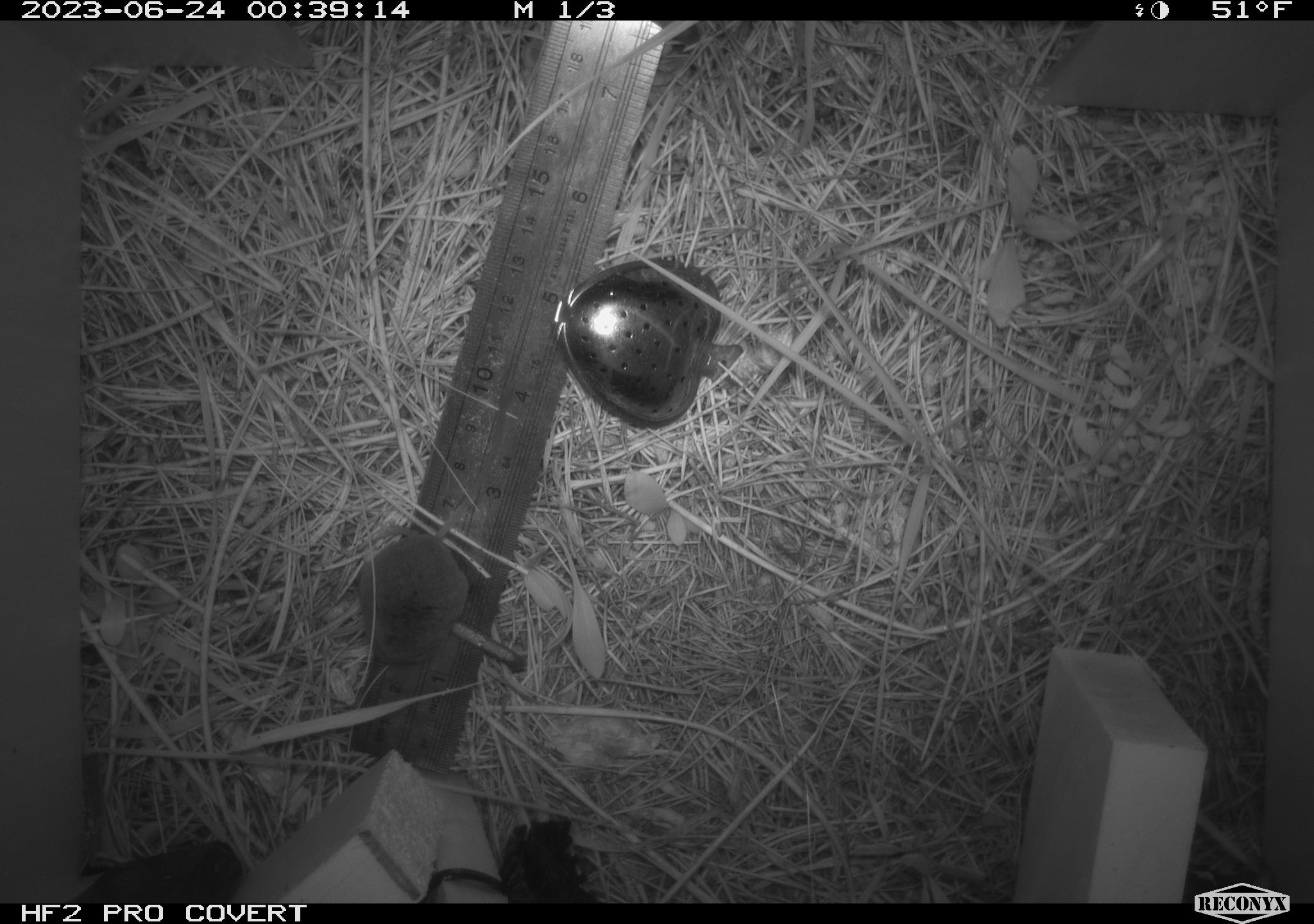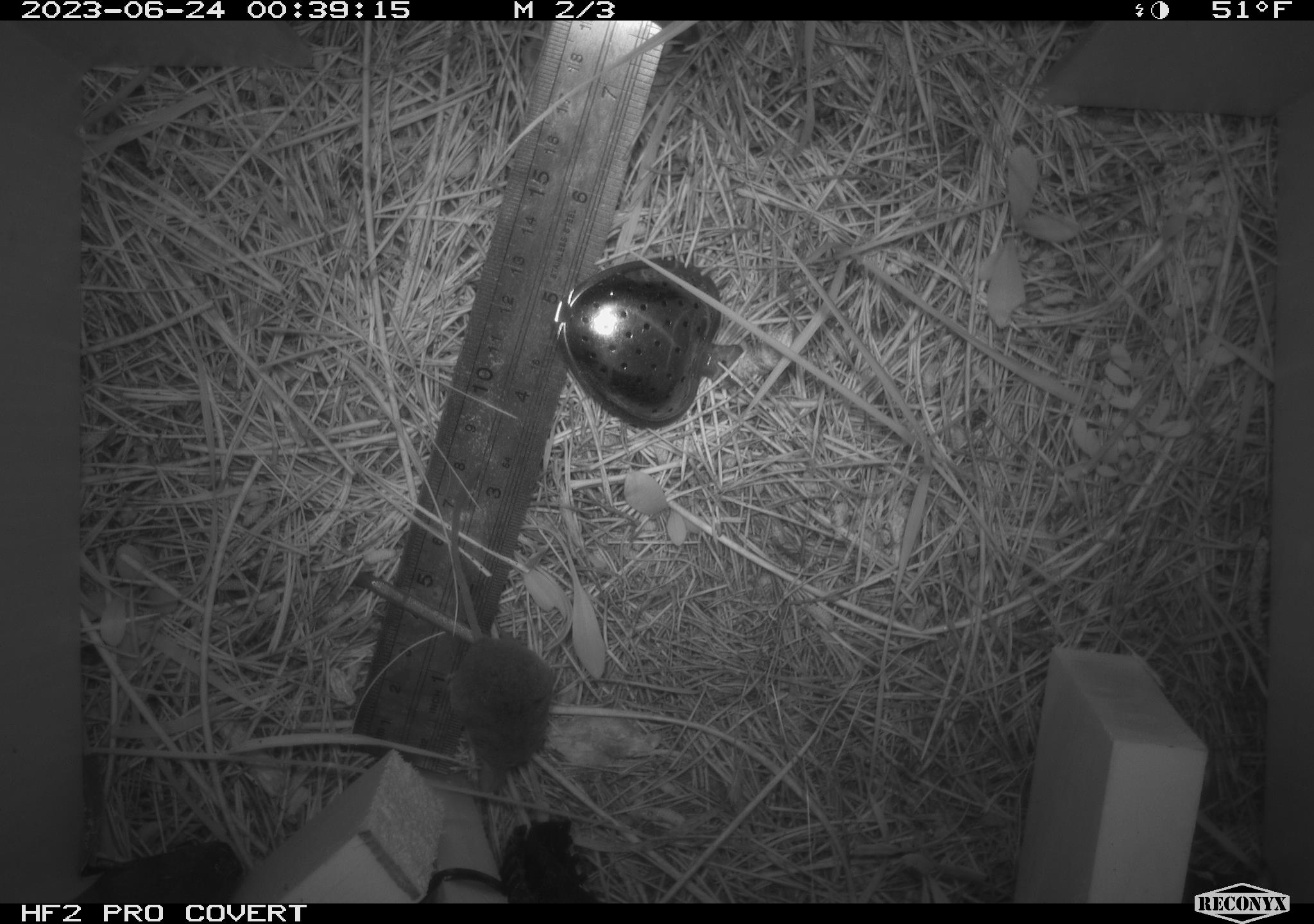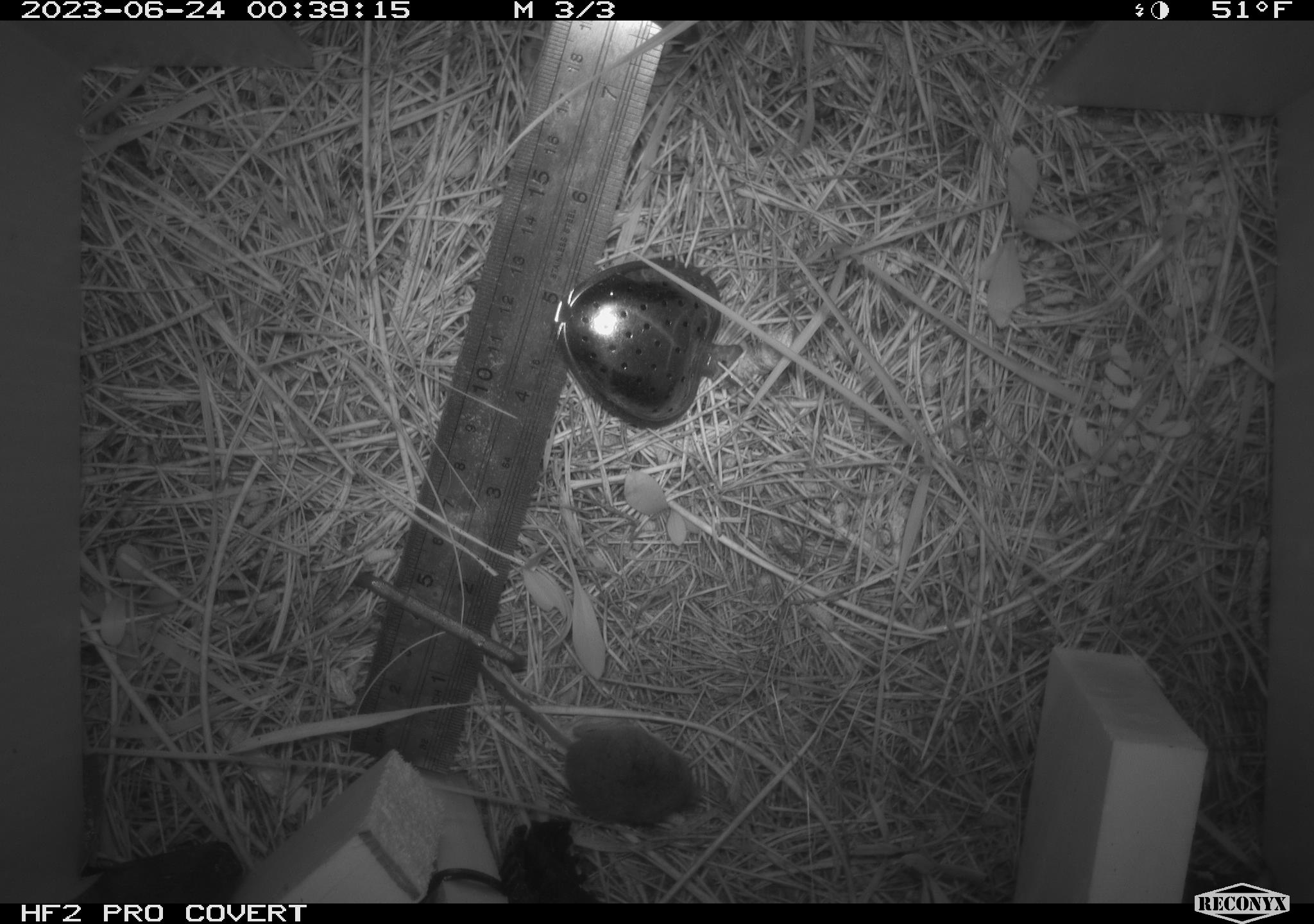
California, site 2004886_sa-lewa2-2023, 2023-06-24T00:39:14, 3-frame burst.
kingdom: Animalia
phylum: Chordata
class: Mammalia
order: Eulipotyphla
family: Soricidae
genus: Sorex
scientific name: Sorex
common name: long-tailed shrew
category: sorex species